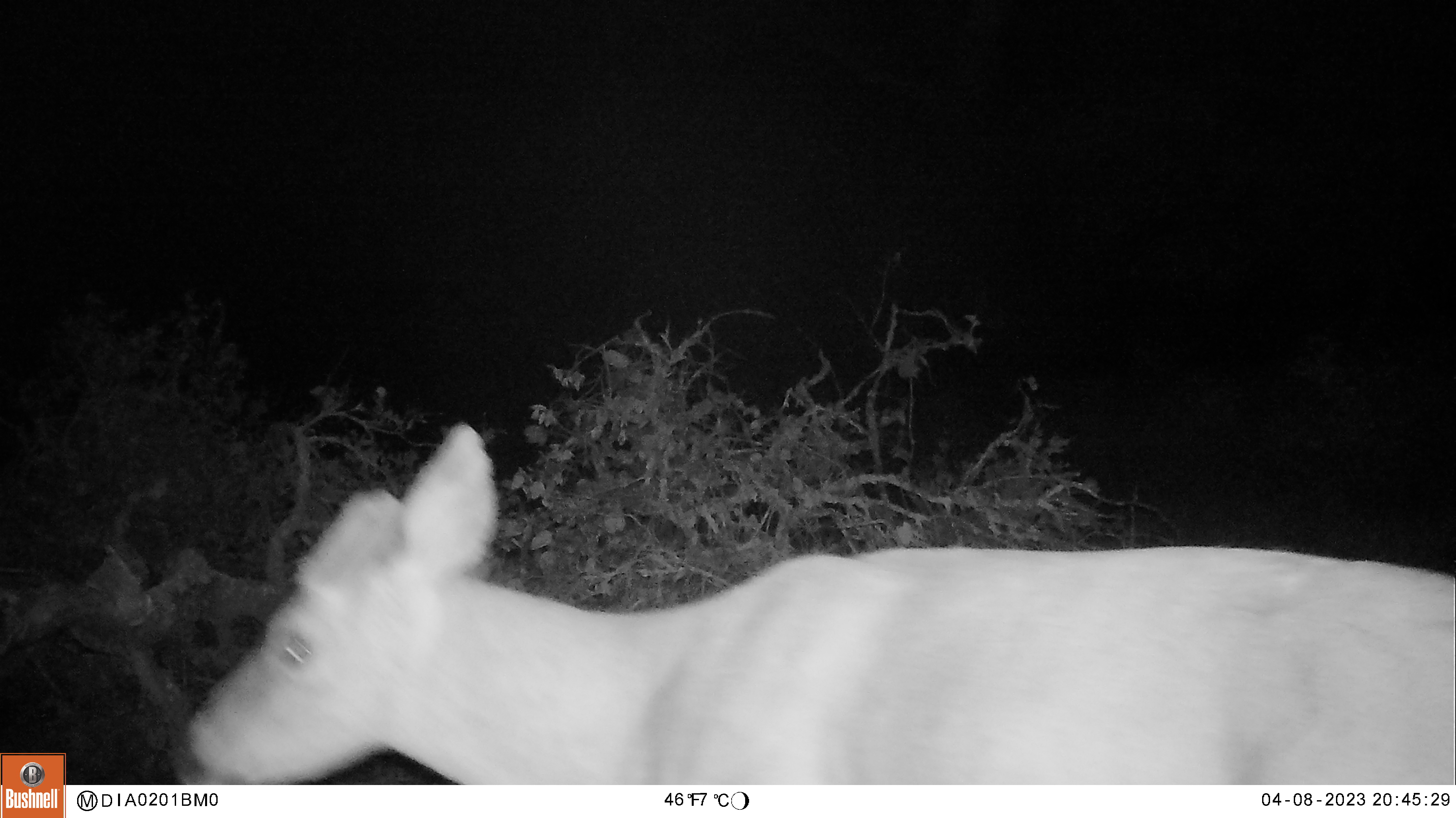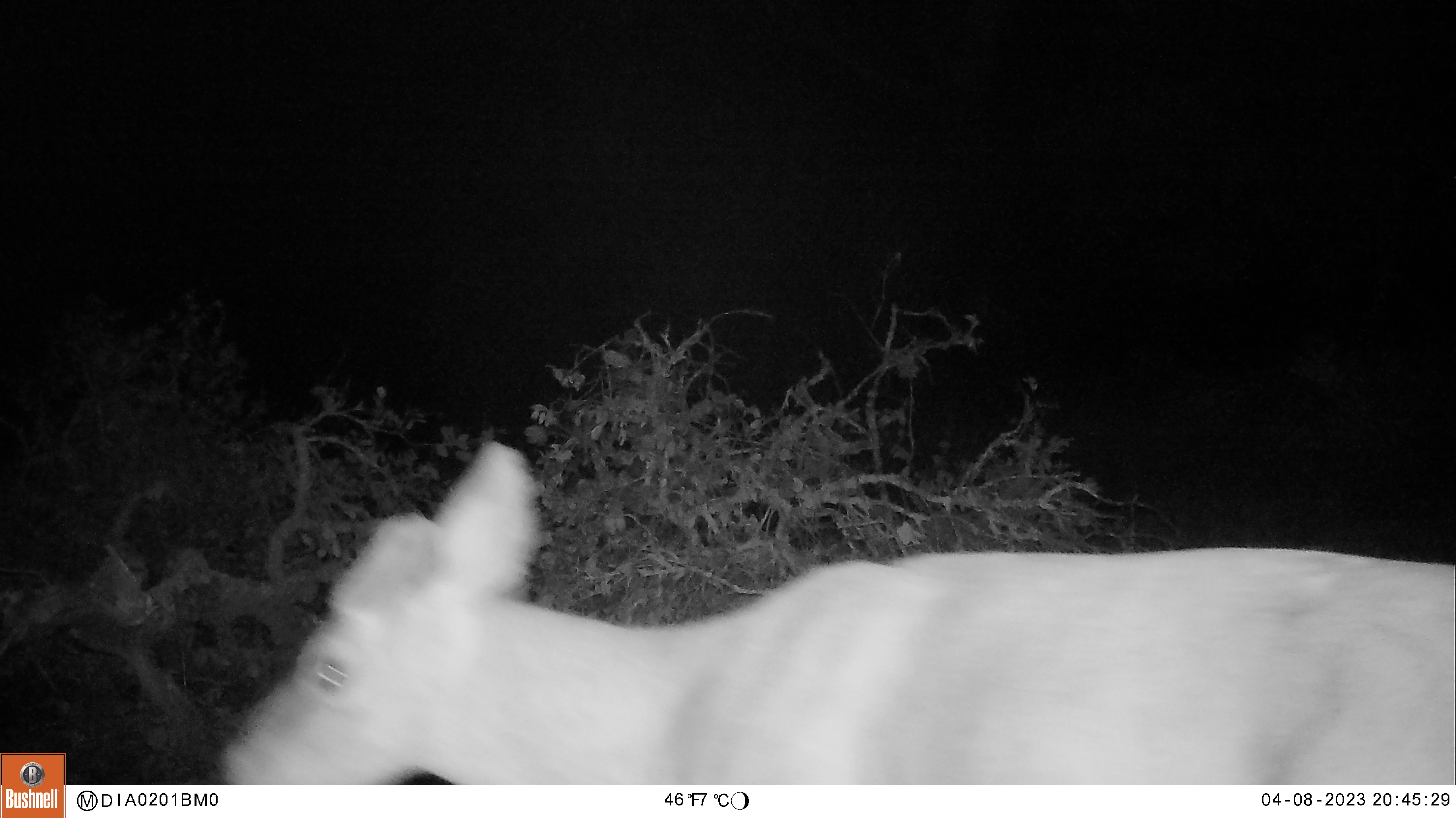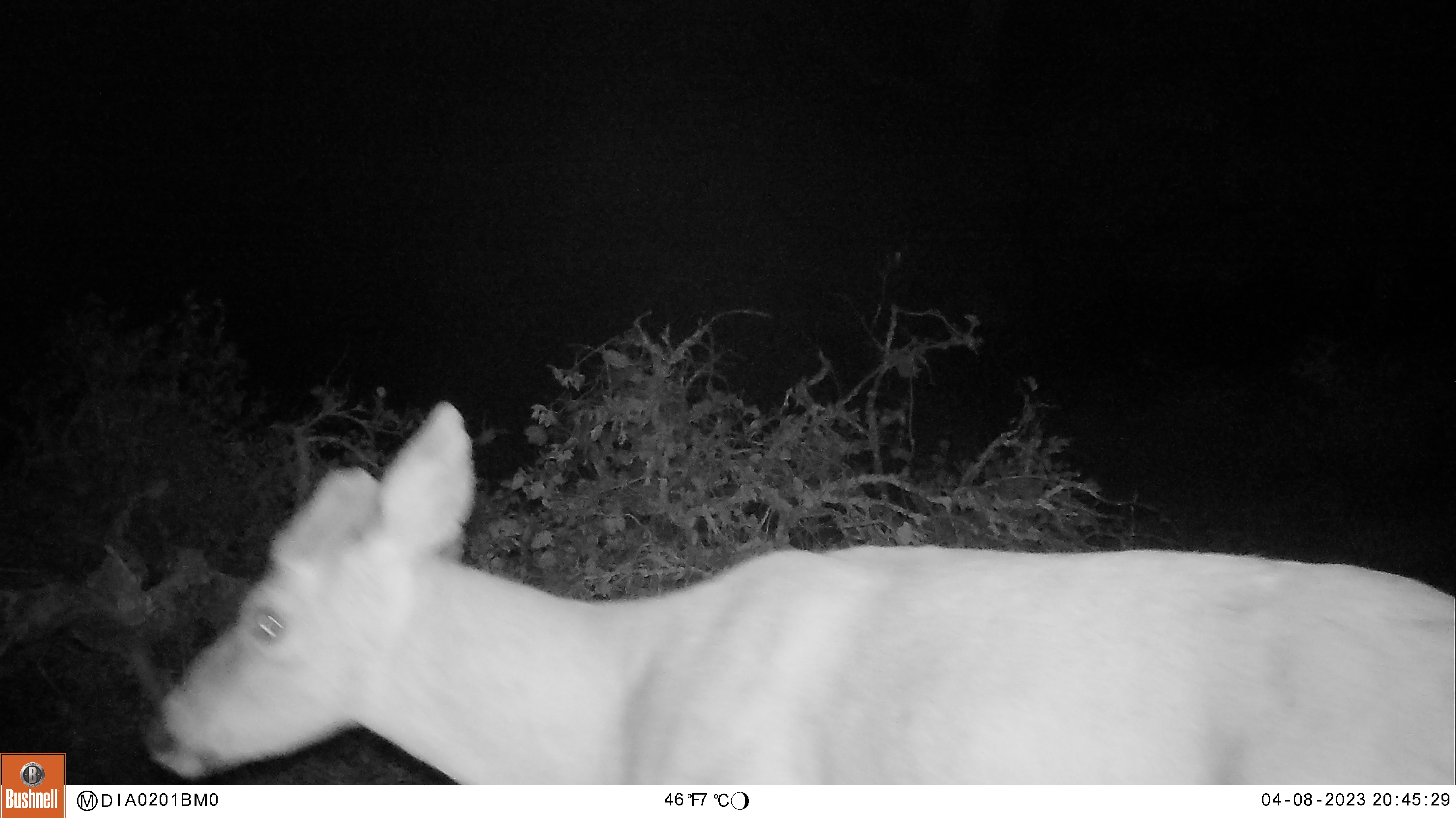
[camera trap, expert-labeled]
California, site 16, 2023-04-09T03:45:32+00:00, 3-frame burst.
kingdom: Animalia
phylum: Chordata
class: Mammalia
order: Artiodactyla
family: Cervidae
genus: Odocoileus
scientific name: Odocoileus hemionus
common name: mule deer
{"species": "mule deer (Odocoileus hemionus)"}